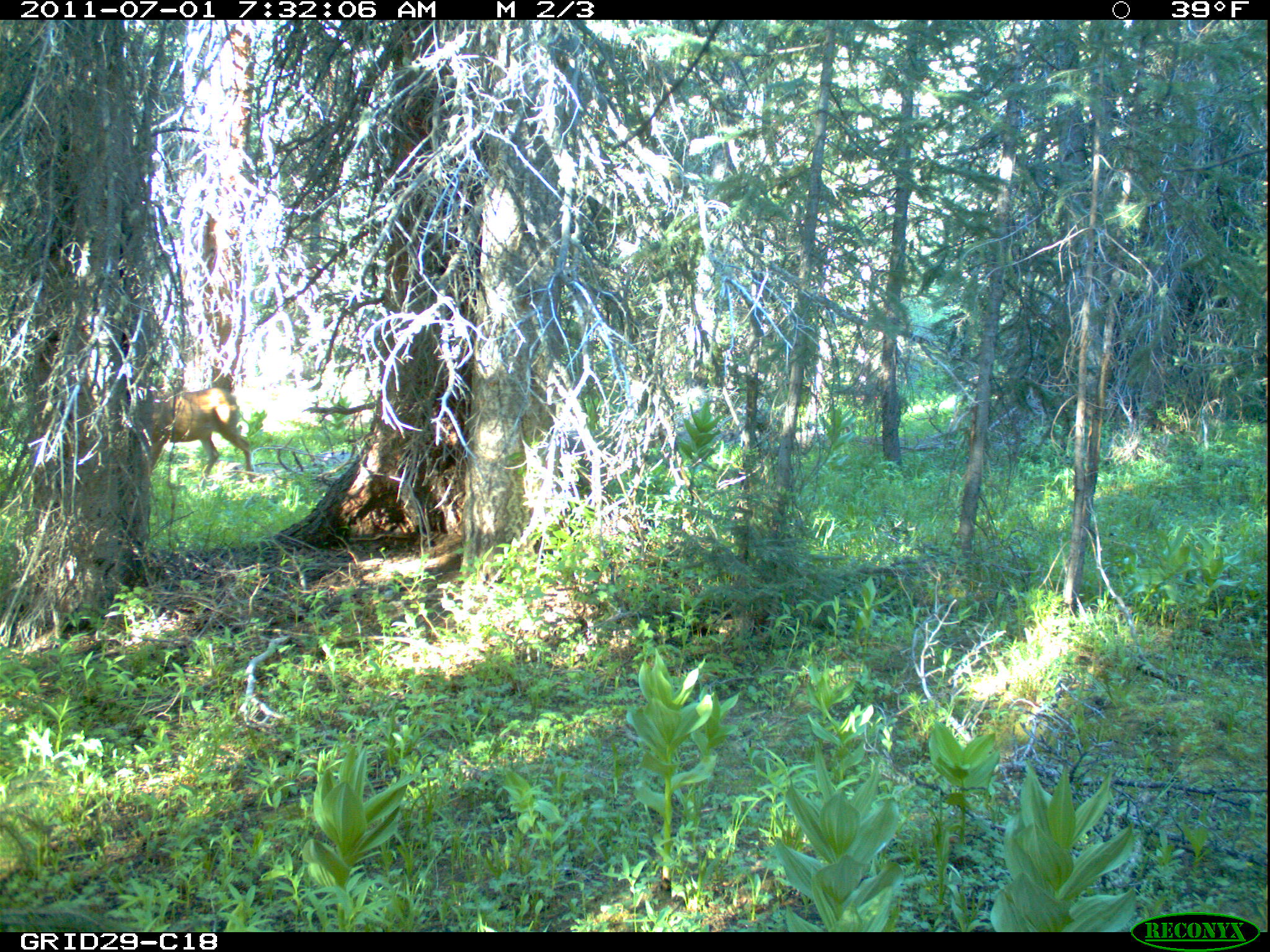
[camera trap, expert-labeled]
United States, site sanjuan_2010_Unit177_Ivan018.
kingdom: Animalia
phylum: Chordata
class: Mammalia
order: Artiodactyla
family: Cervidae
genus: Odocoileus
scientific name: Odocoileus hemionus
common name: mule deer